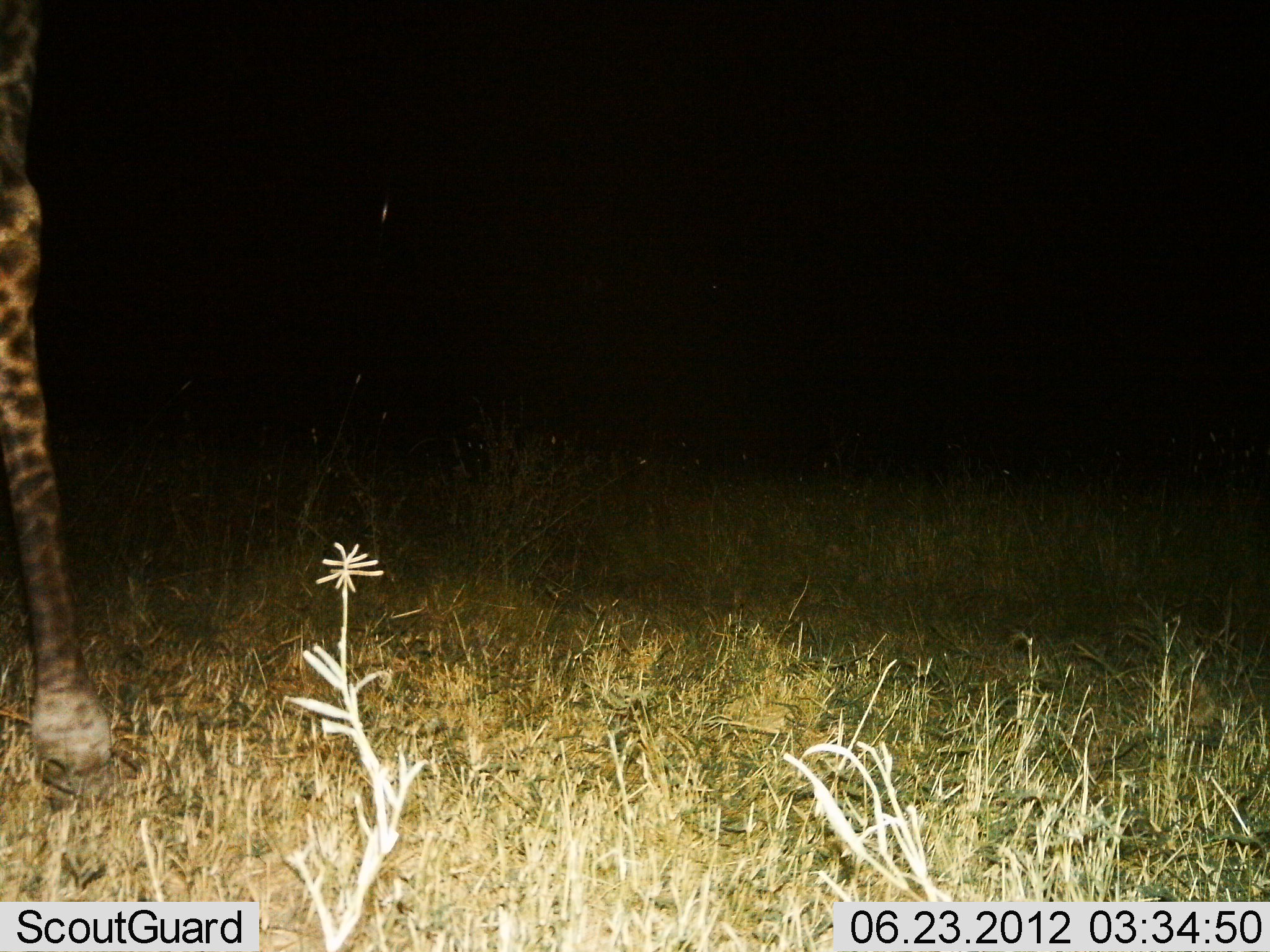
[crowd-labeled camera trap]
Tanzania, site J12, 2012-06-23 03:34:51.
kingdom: Animalia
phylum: Chordata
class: Mammalia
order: Artiodactyla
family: Giraffidae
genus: Giraffa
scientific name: Giraffa camelopardalis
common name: giraffe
Giraffe (Giraffa camelopardalis), count 1. Behavior (volunteer vote fractions): standing 100%, resting 0%, moving 0%, interacting 0%. Young present (vote fraction): 0%. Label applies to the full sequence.